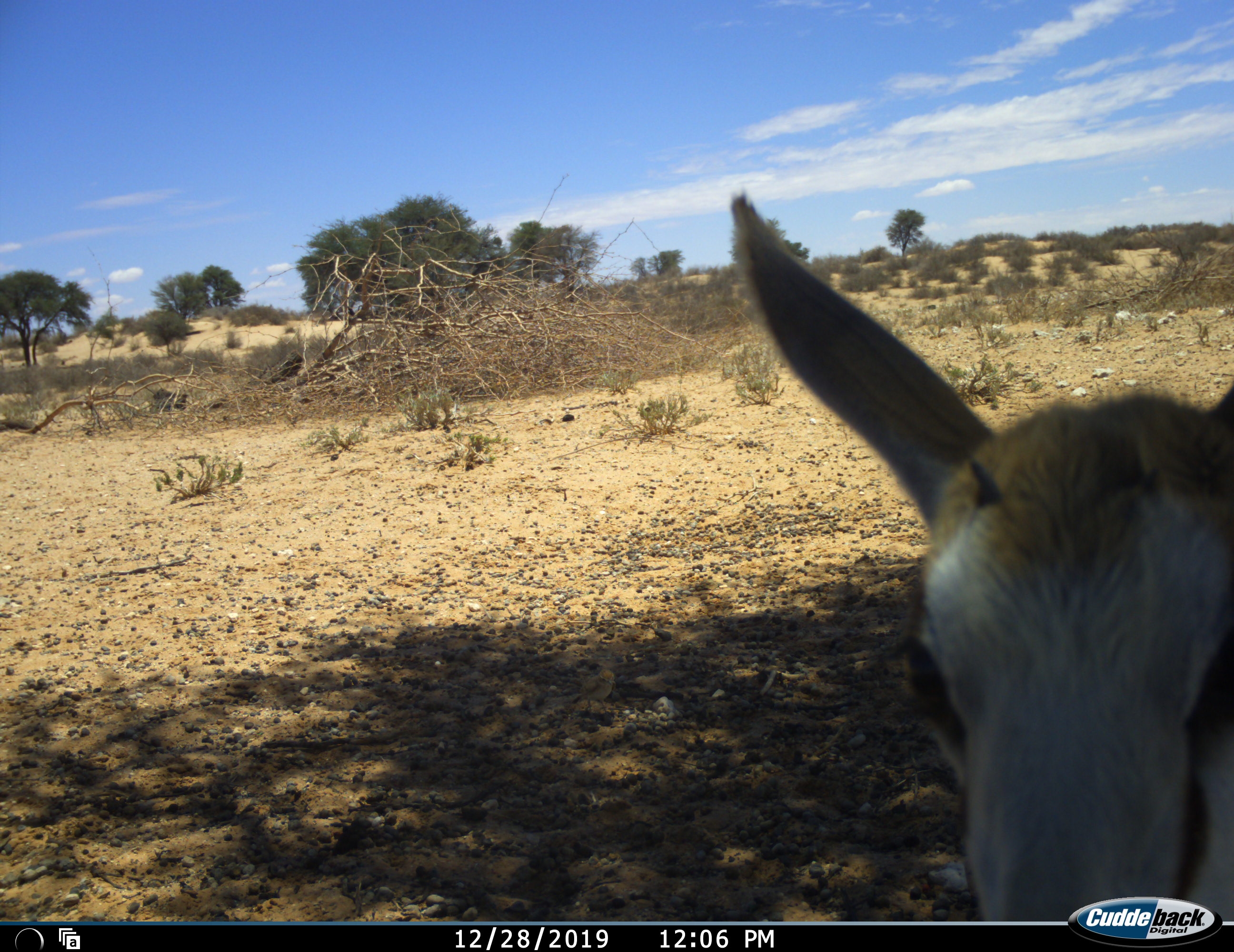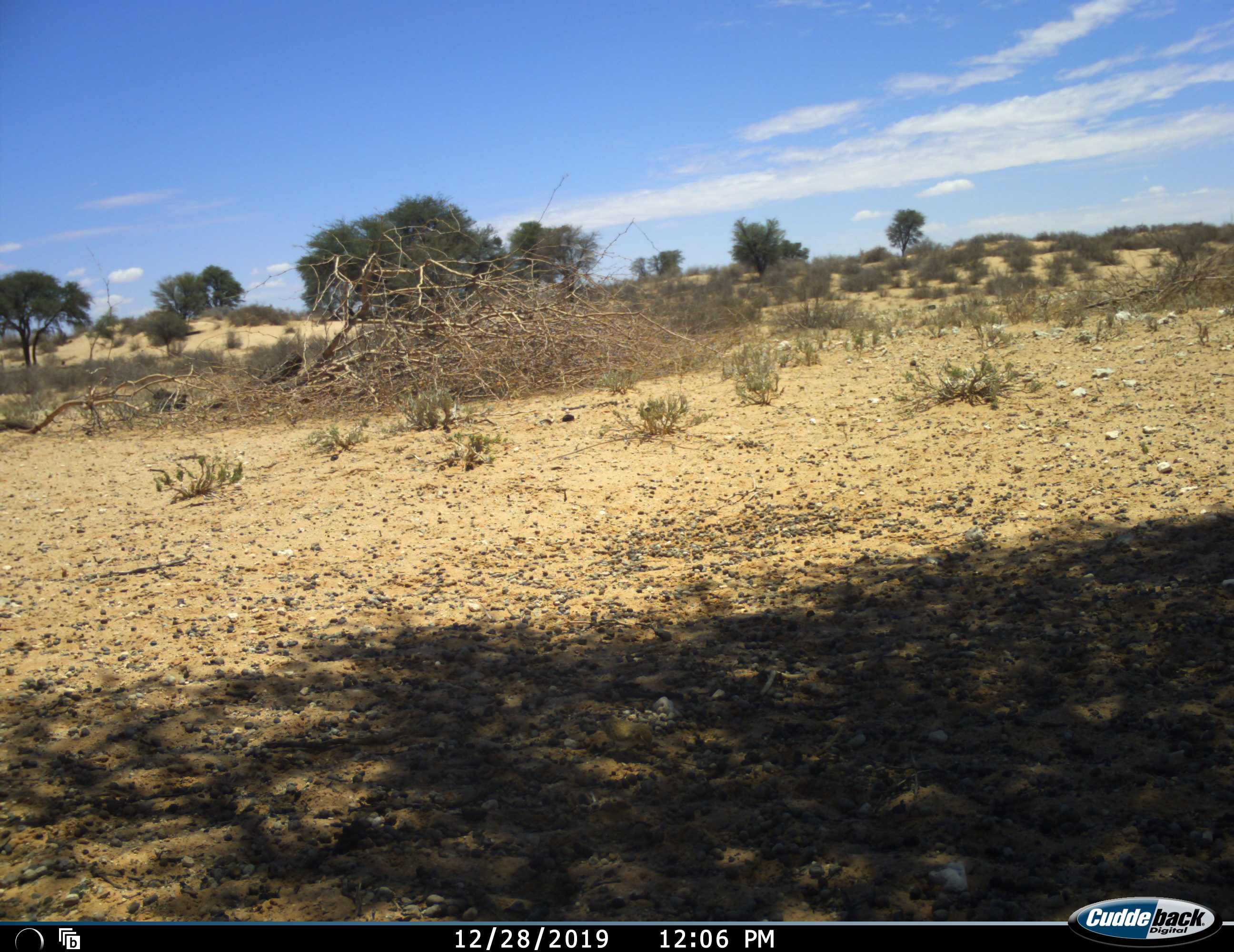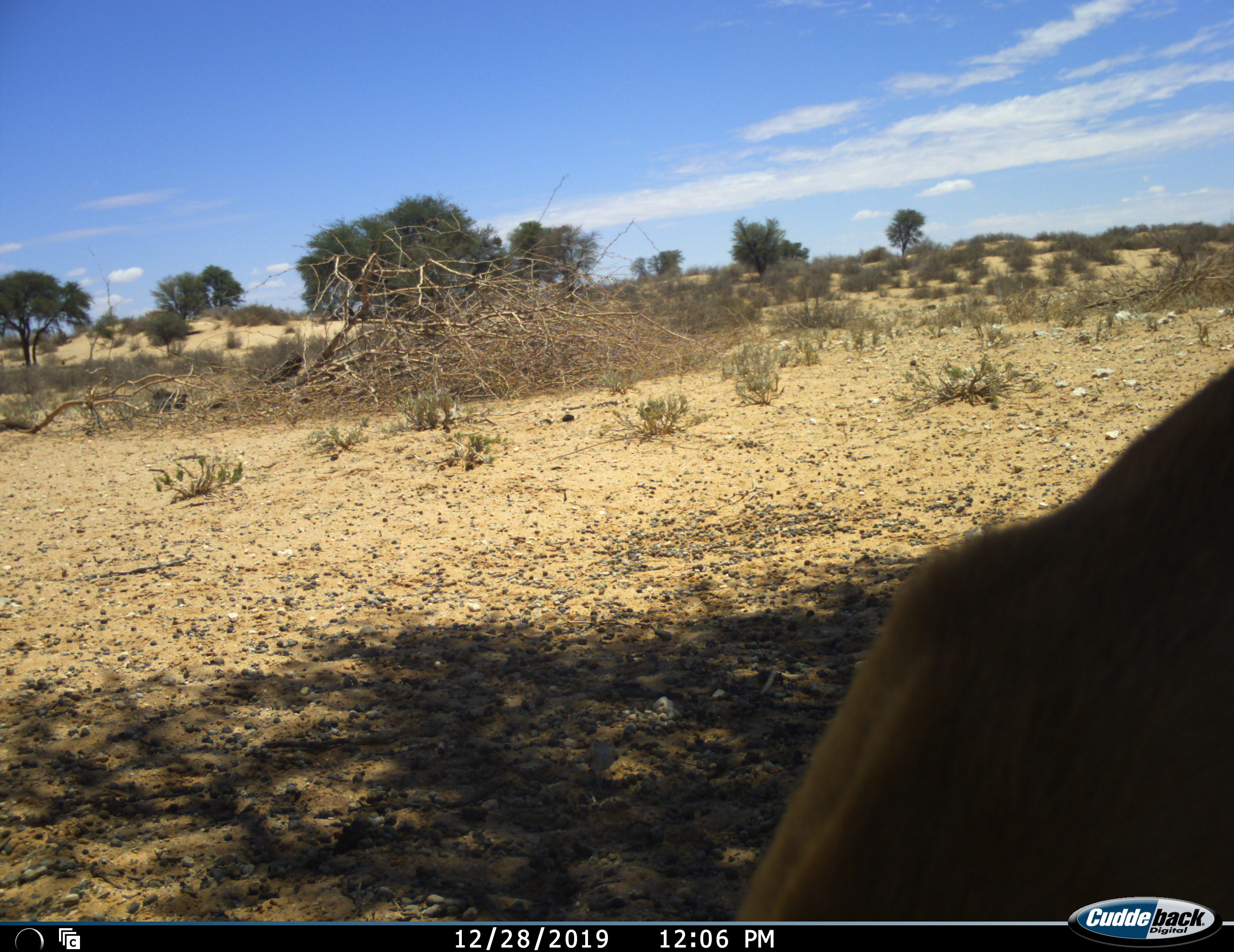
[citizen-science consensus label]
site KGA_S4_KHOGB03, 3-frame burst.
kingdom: Animalia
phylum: Chordata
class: Mammalia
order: Artiodactyla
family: Bovidae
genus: Antidorcas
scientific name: Antidorcas marsupialis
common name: springbok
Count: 1.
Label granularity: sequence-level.